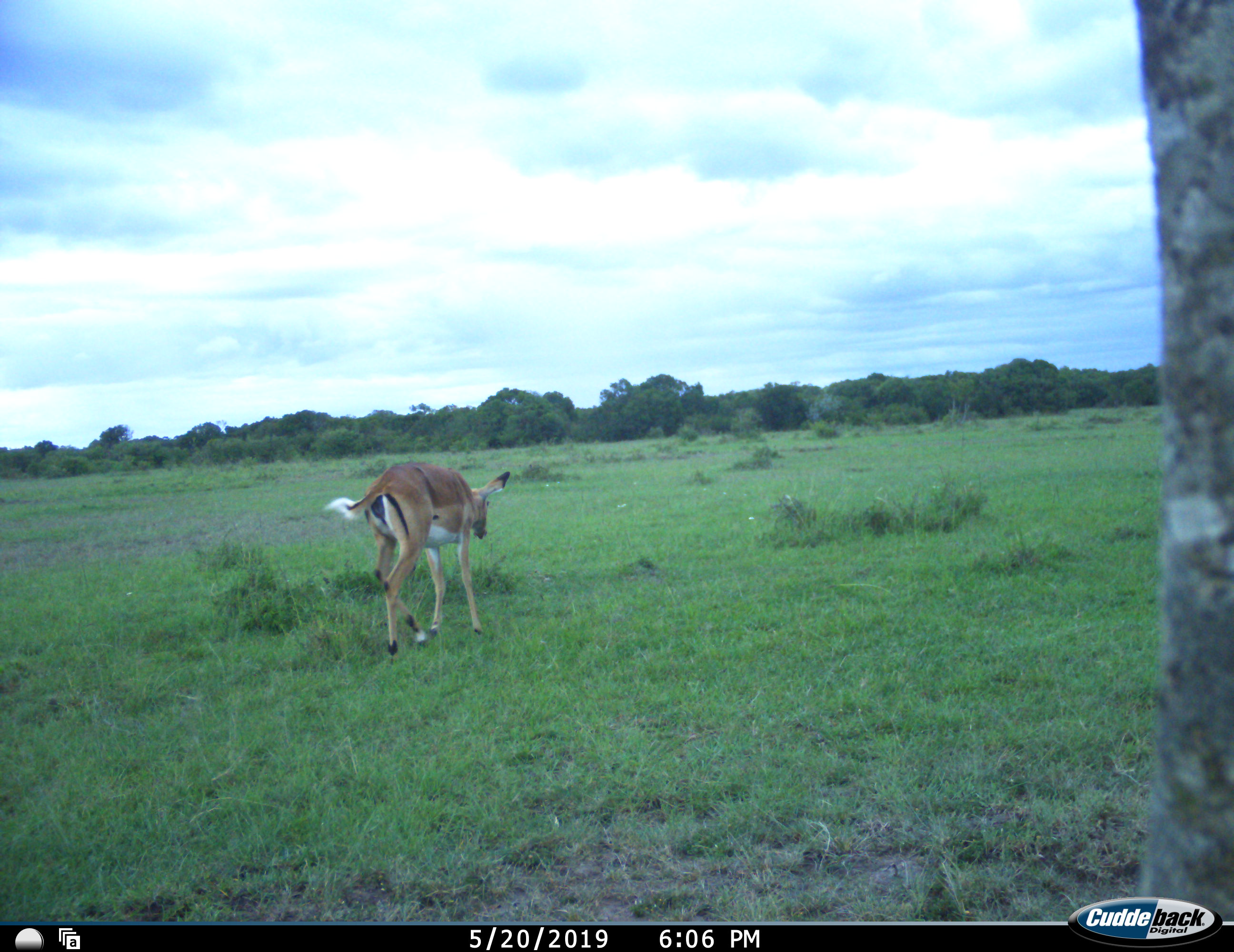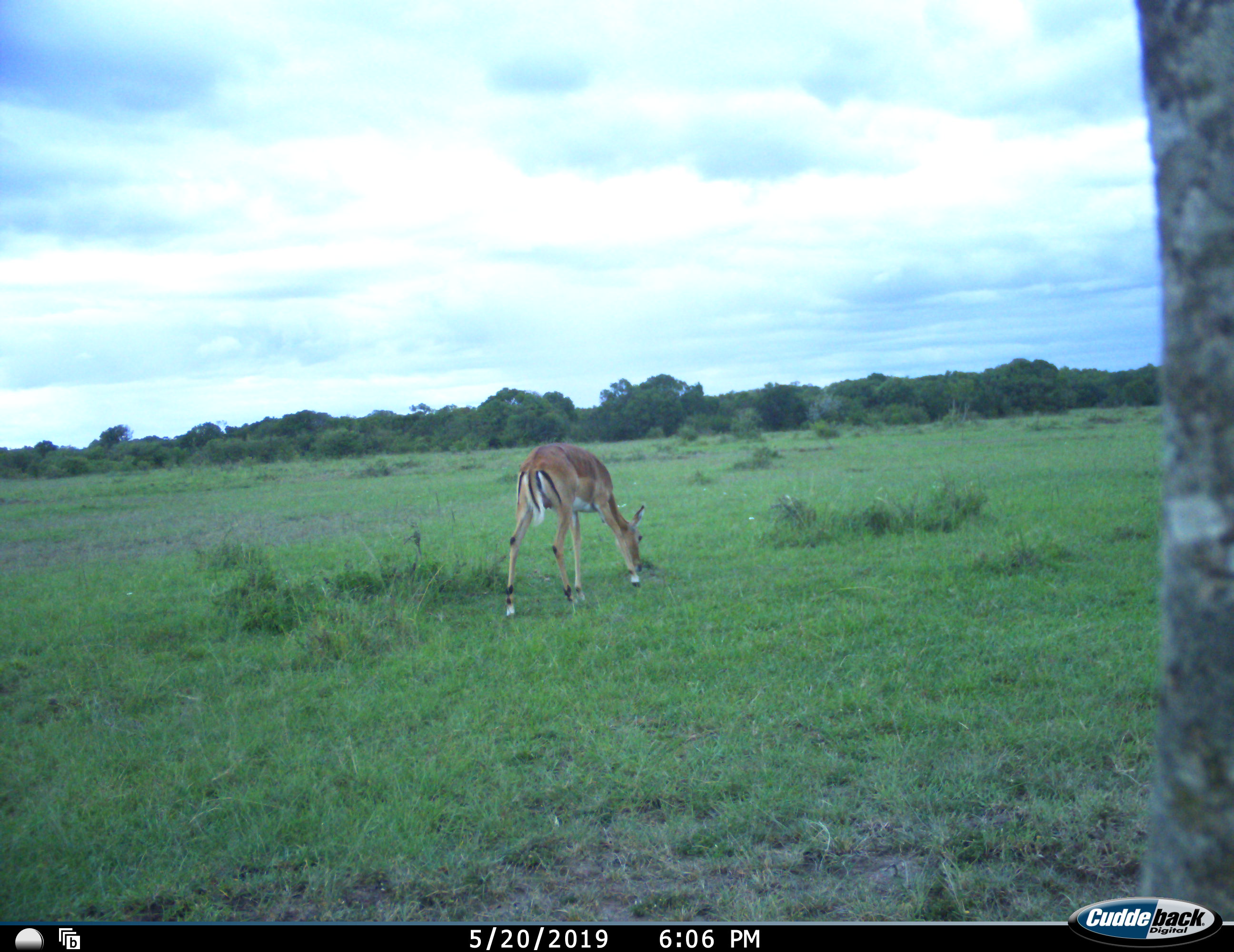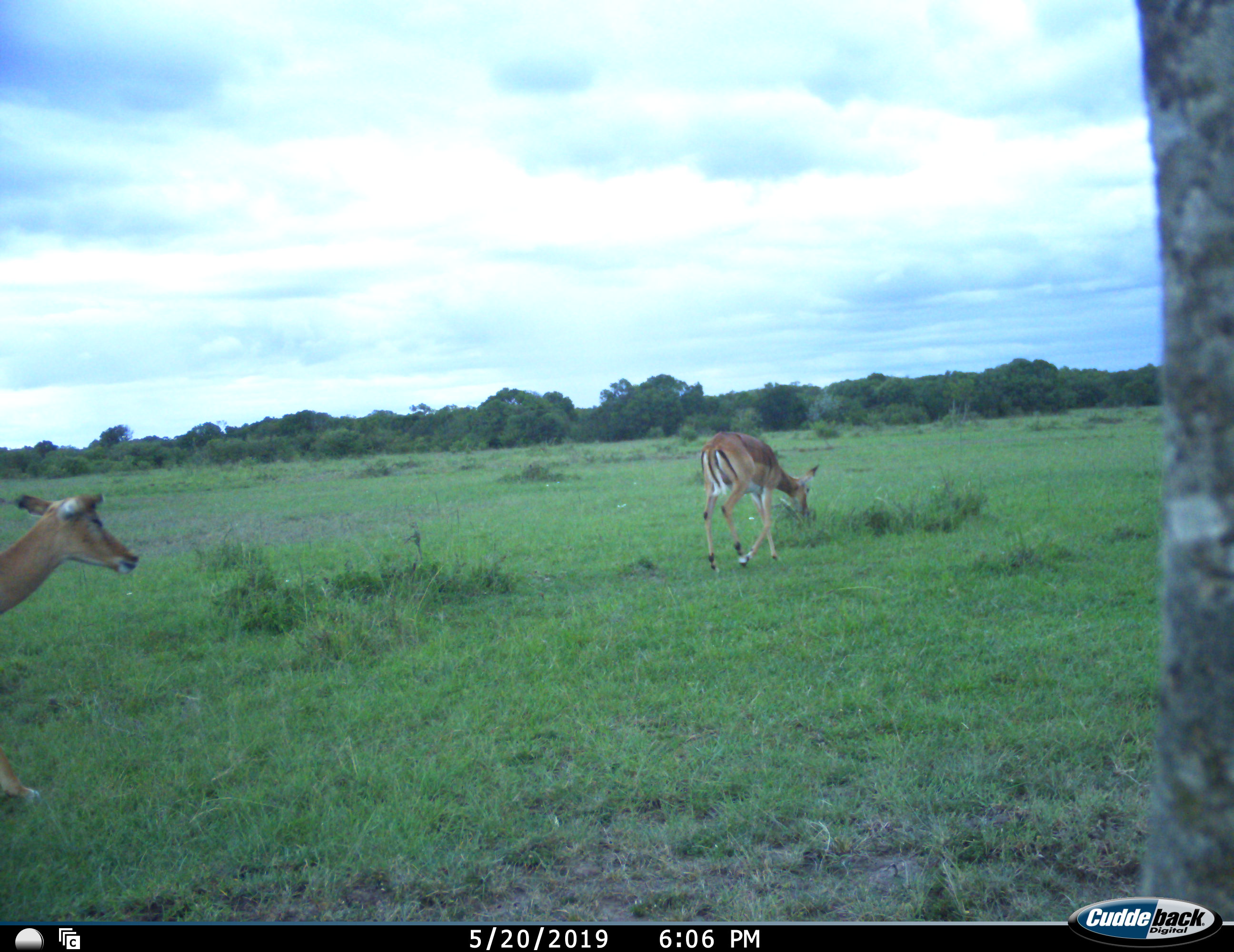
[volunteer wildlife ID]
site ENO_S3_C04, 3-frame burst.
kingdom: Animalia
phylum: Chordata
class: Mammalia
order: Artiodactyla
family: Bovidae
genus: Aepyceros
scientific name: Aepyceros melampus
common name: impala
Impala (Aepyceros melampus), count 2. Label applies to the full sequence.